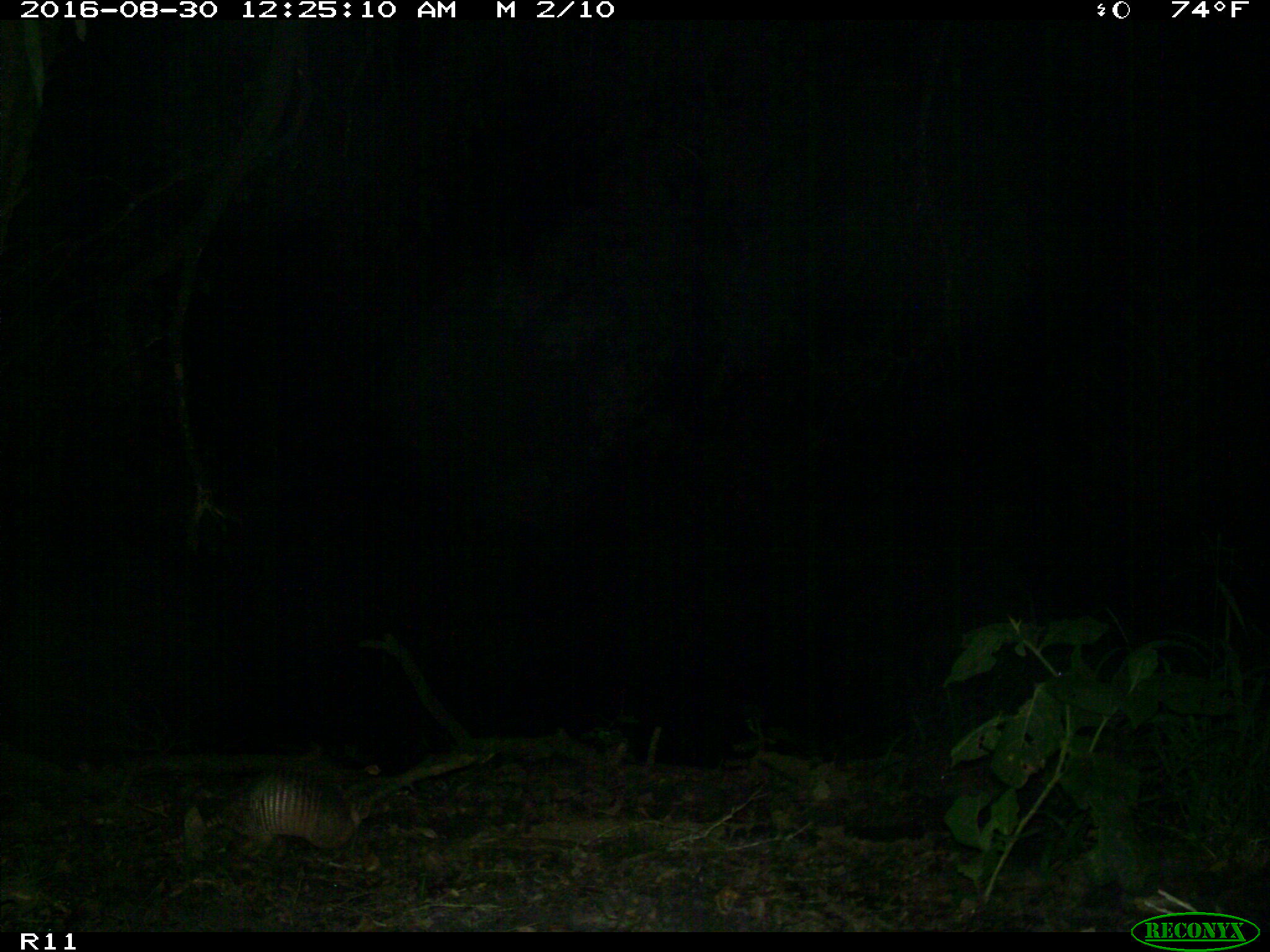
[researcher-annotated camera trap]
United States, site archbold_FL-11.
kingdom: Animalia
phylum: Chordata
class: Mammalia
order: Cingulata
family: Dasypodidae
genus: Dasypus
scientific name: Dasypus novemcinctus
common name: nine-banded armadillo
Dasypus novemcinctus (nine-banded armadillo).